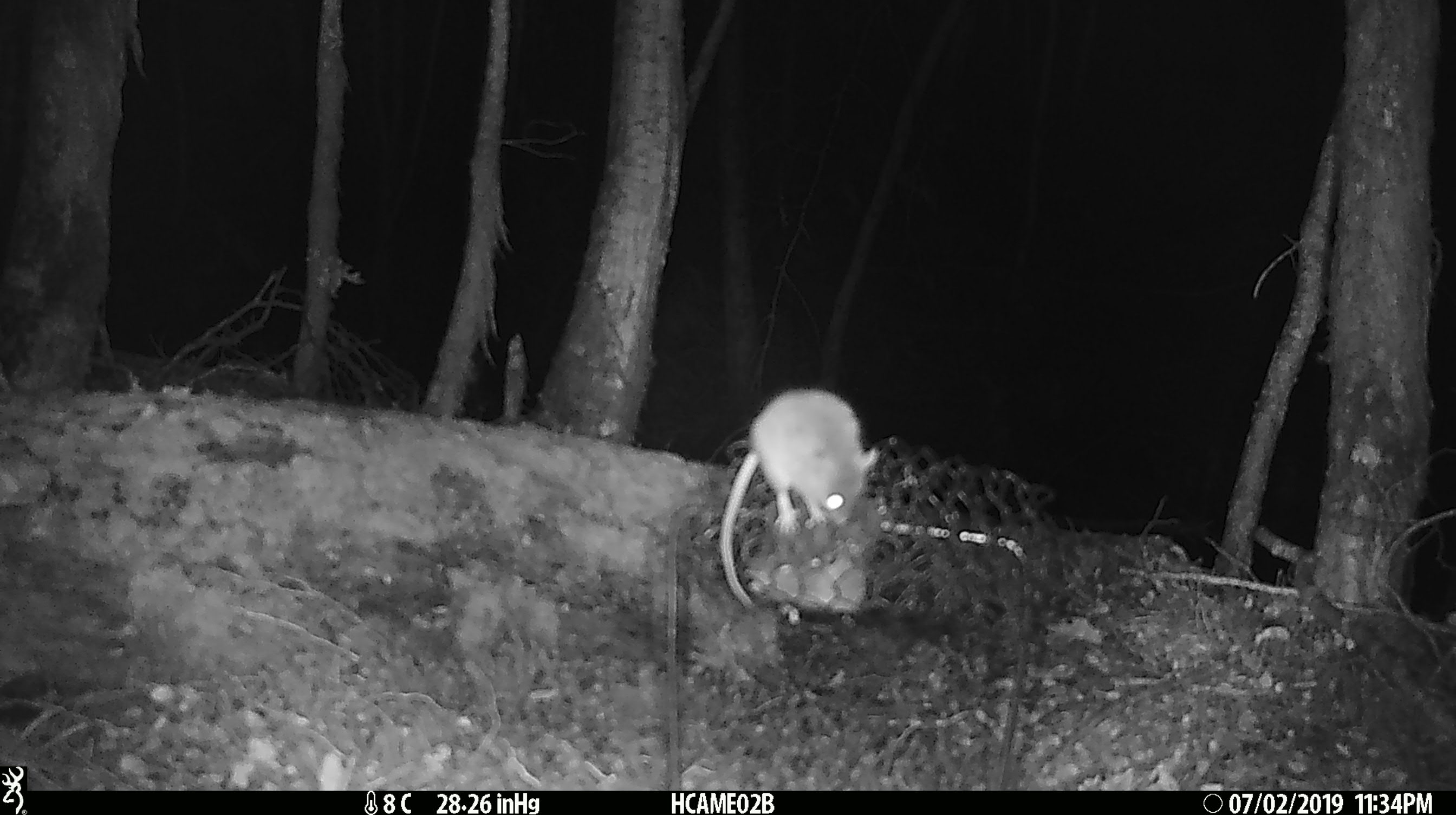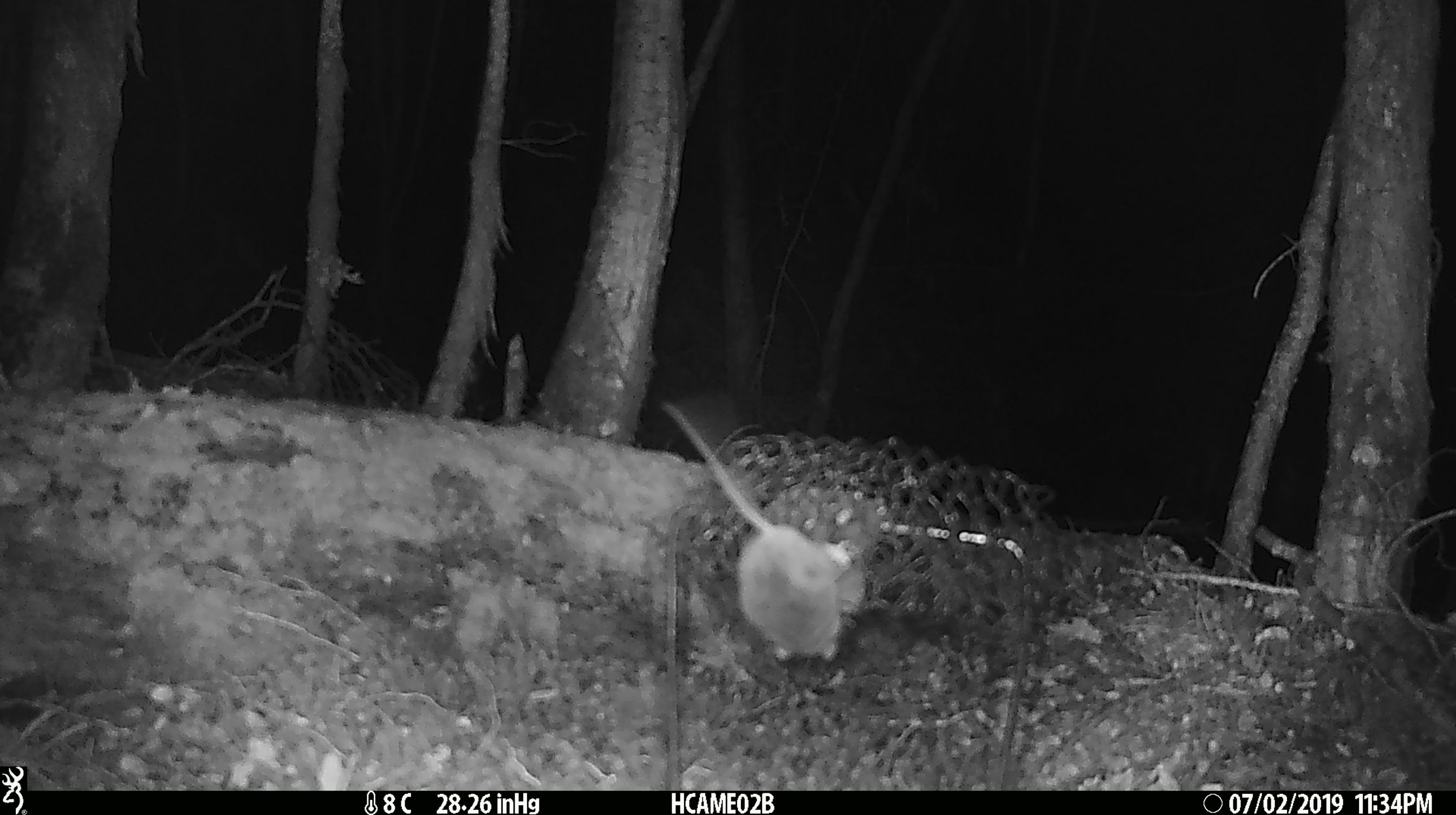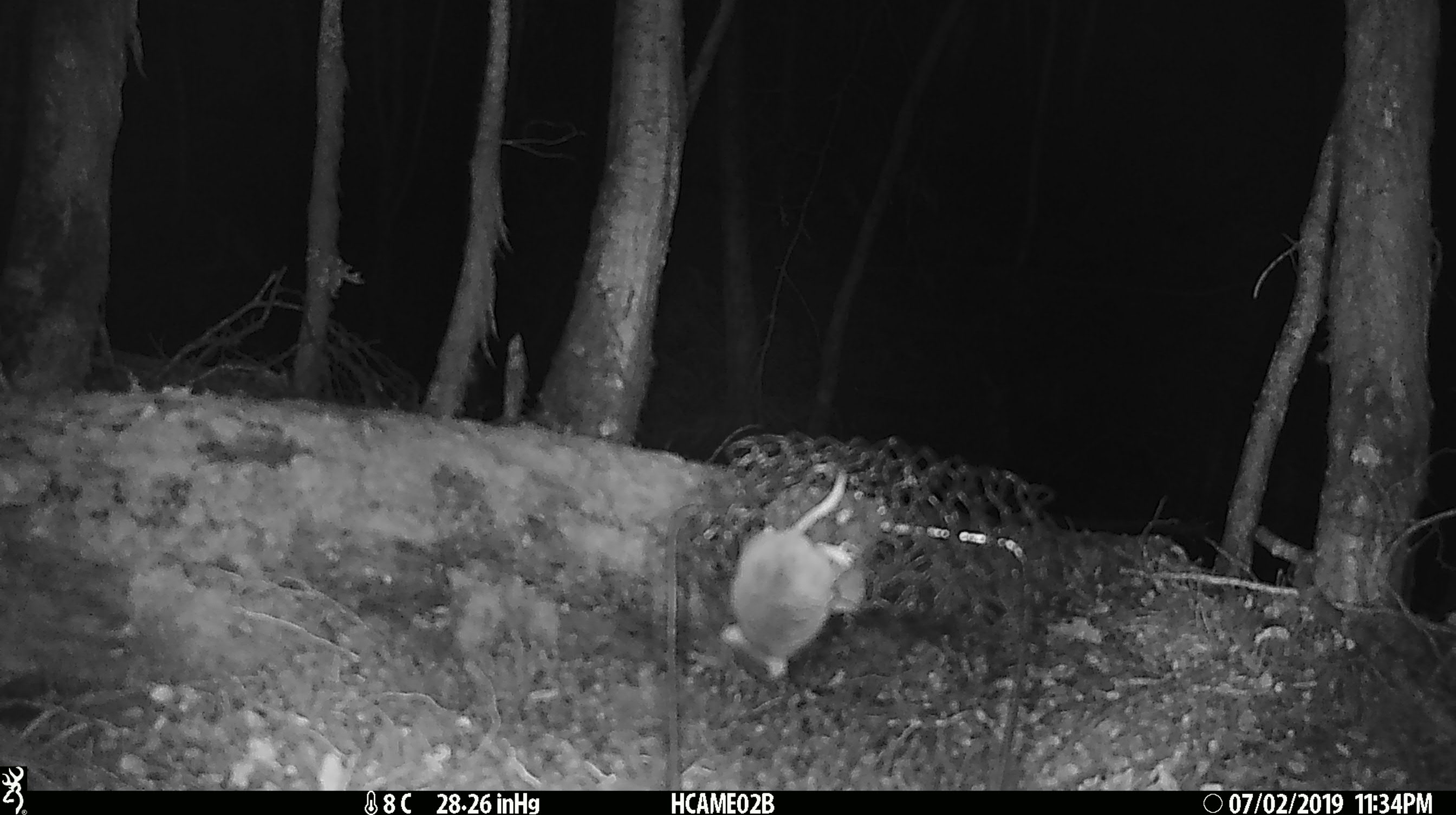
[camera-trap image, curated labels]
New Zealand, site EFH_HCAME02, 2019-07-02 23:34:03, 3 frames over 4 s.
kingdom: Animalia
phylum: Chordata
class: Mammalia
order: Rodentia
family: Muridae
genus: Mus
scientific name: Mus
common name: mouse